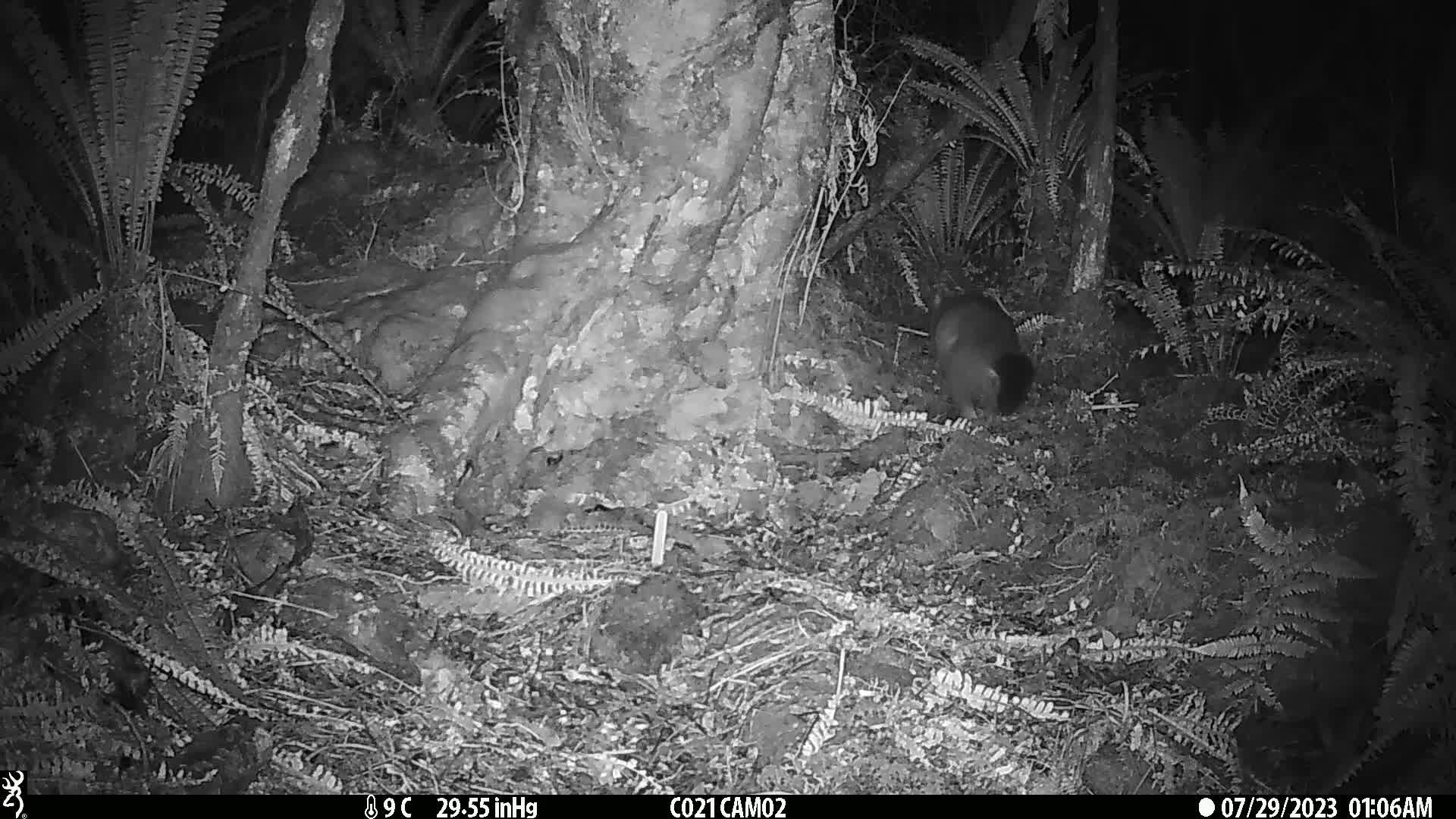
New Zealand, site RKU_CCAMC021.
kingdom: Animalia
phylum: Chordata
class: Mammalia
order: Diprotodontia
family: Phalangeridae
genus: Trichosurus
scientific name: Trichosurus vulpecula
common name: common brushtail possum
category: possum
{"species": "possum (common brushtail possum) (Trichosurus vulpecula)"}